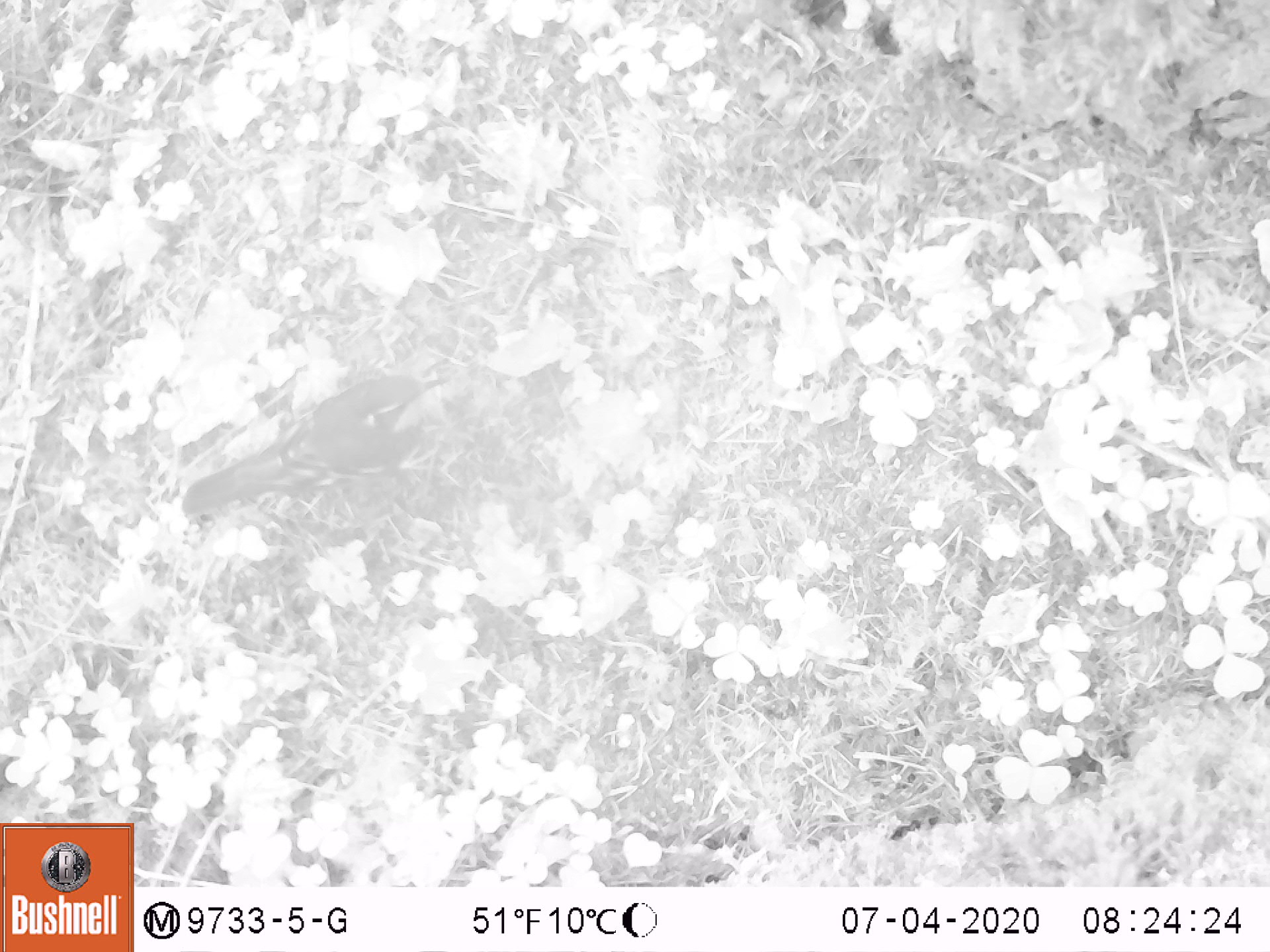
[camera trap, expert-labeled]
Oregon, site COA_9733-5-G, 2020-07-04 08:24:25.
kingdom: Animalia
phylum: Chordata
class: Aves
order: Passeriformes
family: Turdidae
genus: Ixoreus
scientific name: Ixoreus naevius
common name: varied thrush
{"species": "varied thrush (Ixoreus naevius)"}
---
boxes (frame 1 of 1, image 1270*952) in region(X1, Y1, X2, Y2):
varied thrush: region(173, 368, 463, 513)